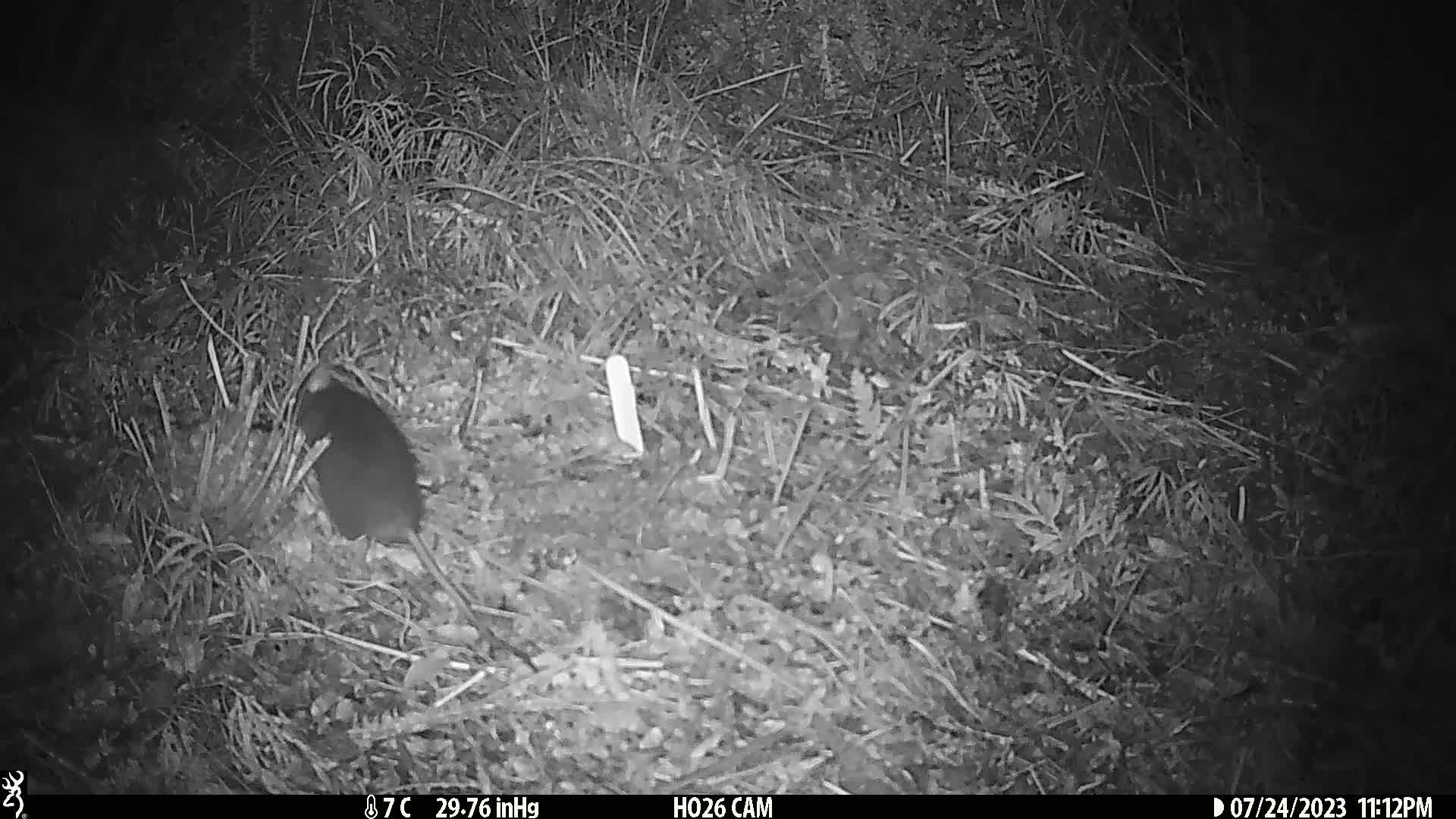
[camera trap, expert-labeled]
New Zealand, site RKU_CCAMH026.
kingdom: Animalia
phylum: Chordata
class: Mammalia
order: Rodentia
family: Muridae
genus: Rattus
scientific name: Rattus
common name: rat